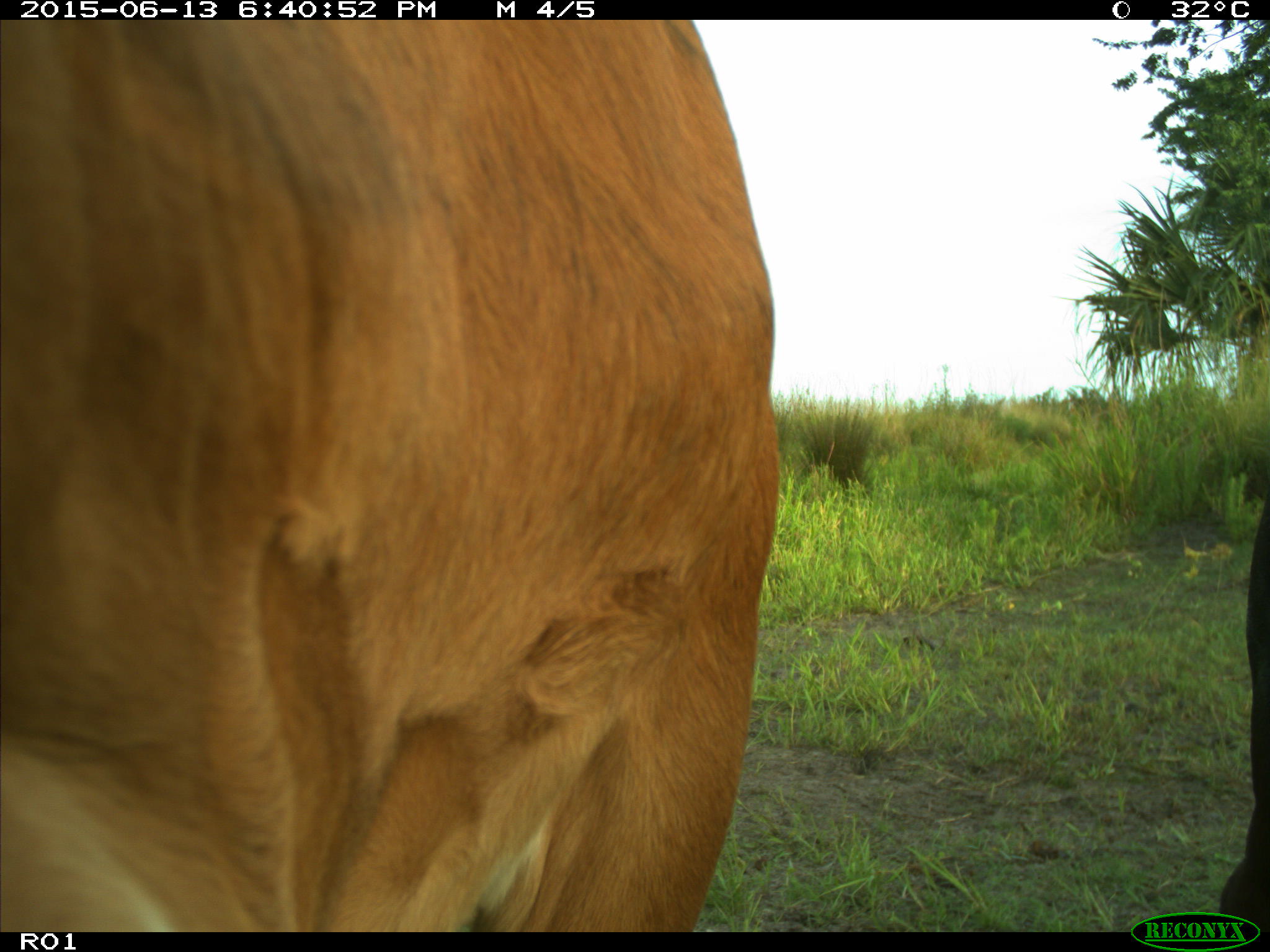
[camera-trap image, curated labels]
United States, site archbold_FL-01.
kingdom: Animalia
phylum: Chordata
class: Mammalia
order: Artiodactyla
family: Bovidae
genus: Bos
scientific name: Bos taurus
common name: domestic cow